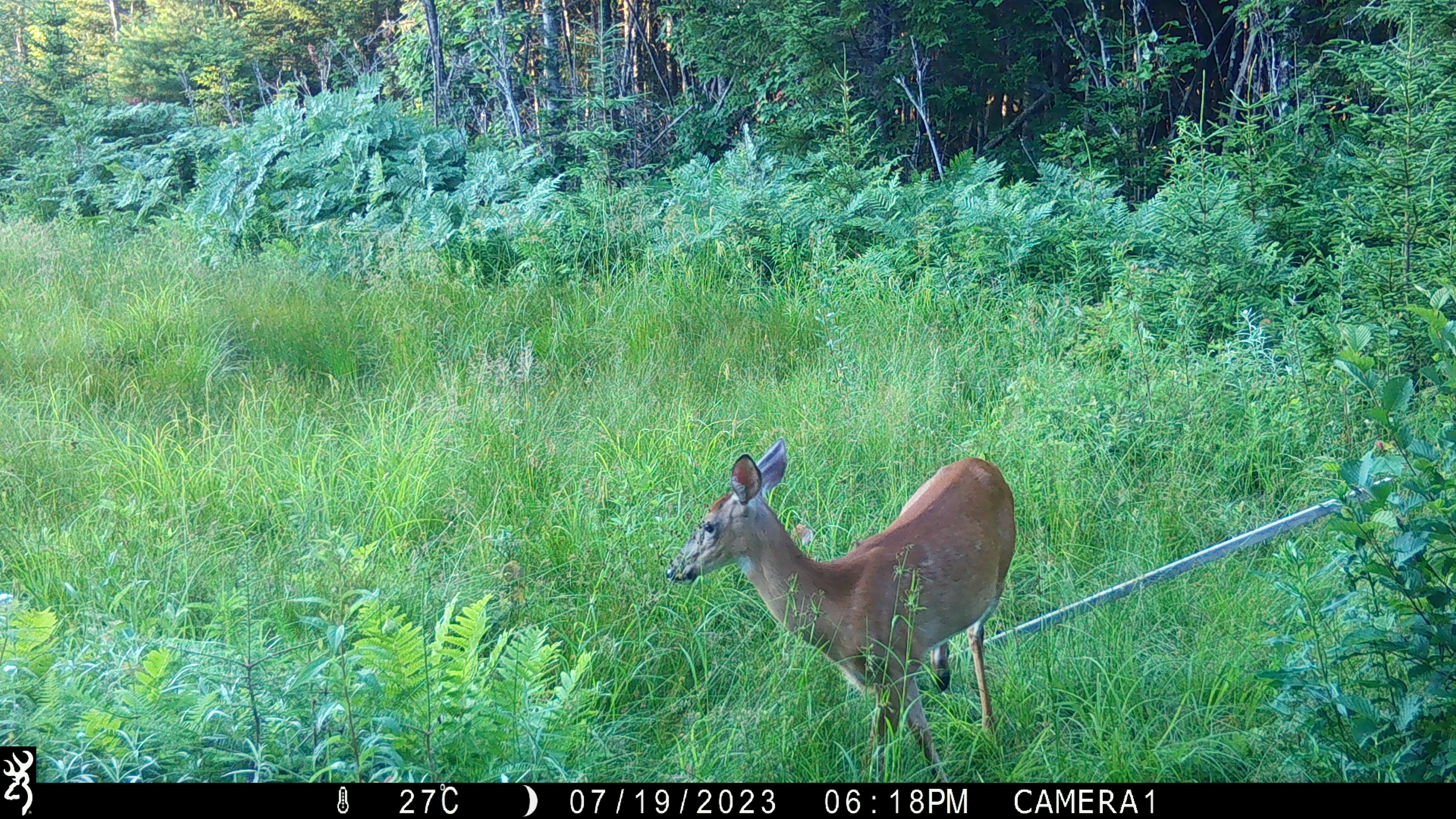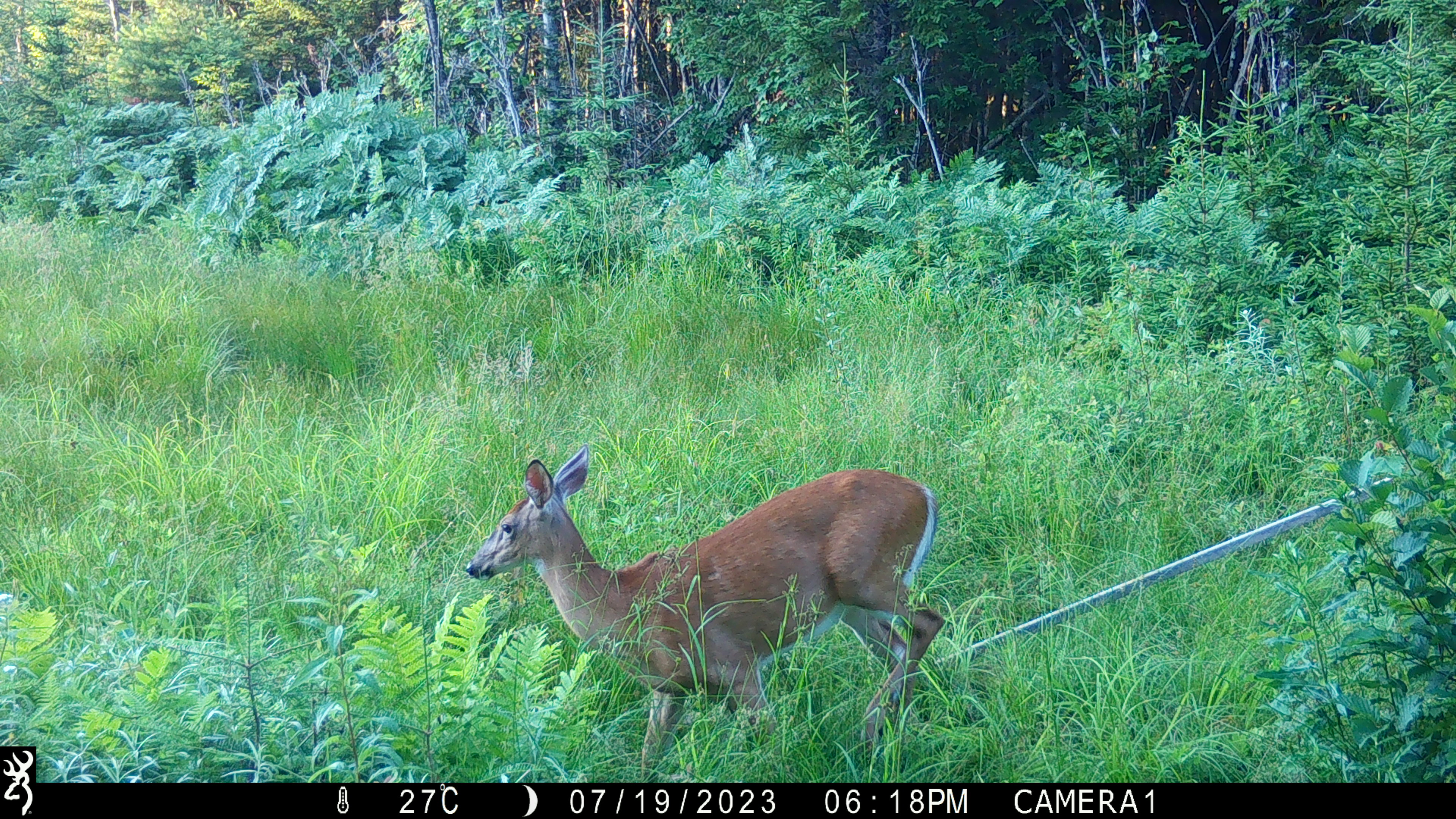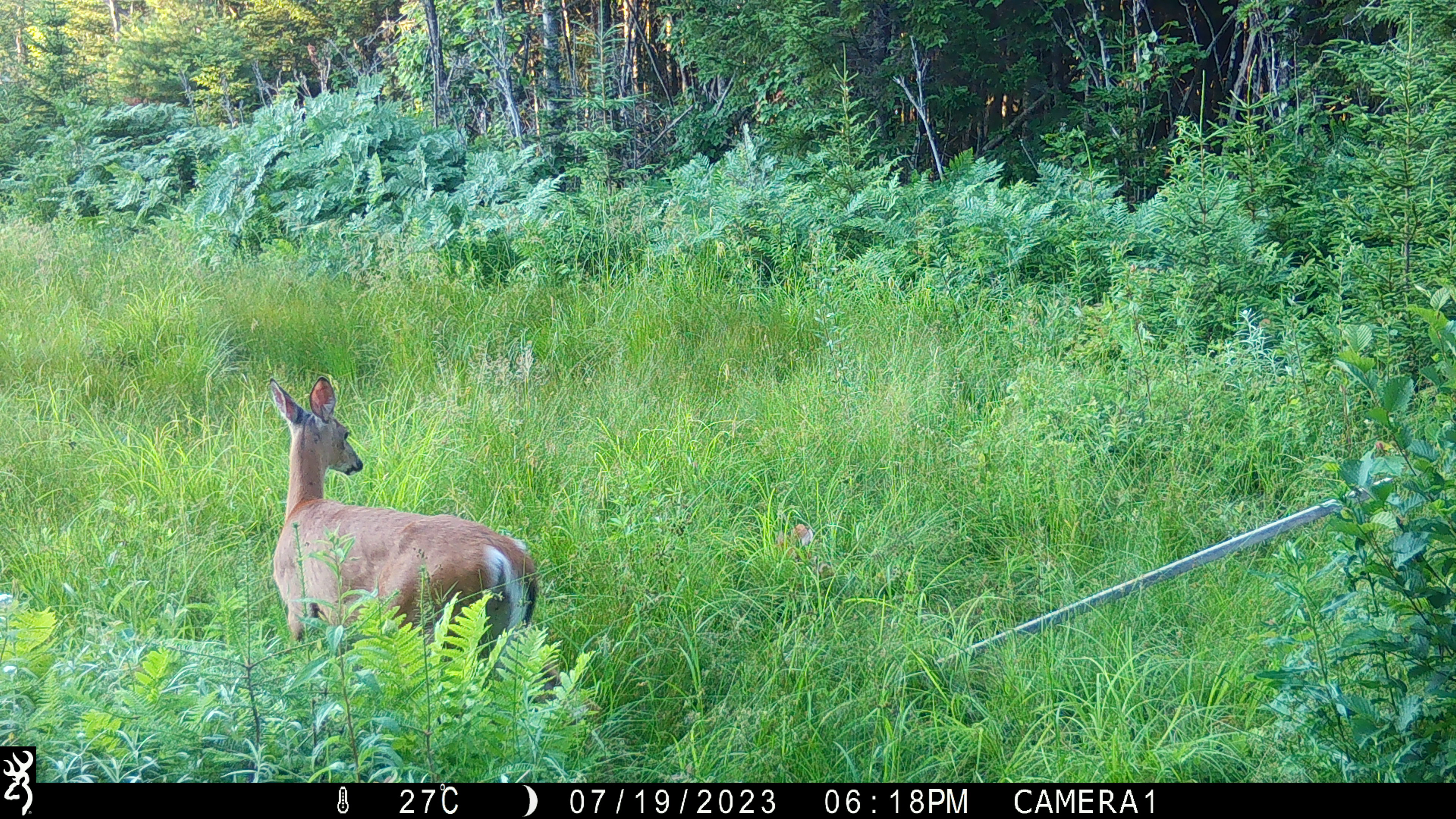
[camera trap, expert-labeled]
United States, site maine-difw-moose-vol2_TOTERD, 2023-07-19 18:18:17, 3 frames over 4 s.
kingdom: Animalia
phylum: Chordata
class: Mammalia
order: Artiodactyla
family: Cervidae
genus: Odocoileus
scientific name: Odocoileus virginianus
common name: white-tailed deer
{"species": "white-tailed deer (Odocoileus virginianus)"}